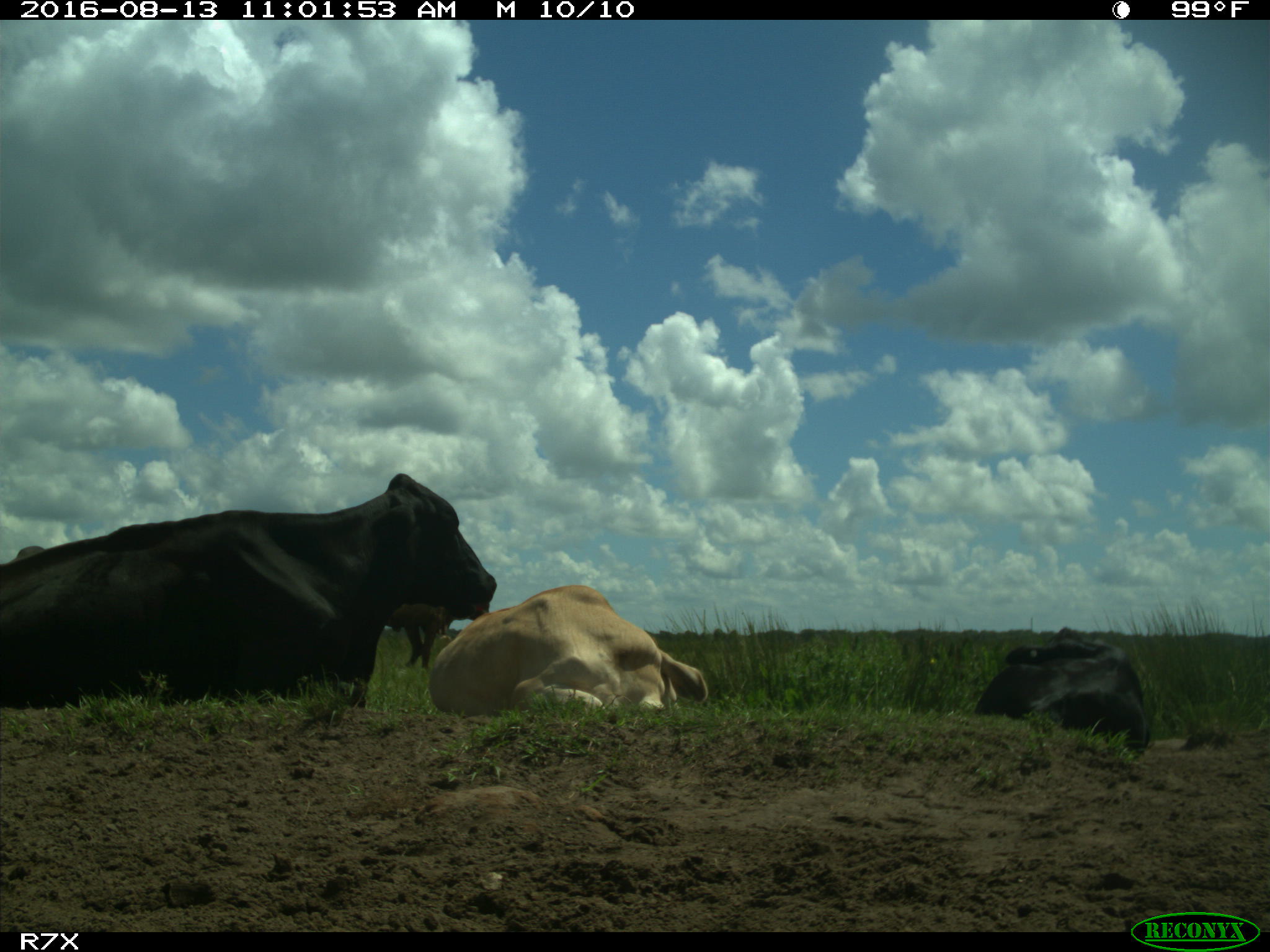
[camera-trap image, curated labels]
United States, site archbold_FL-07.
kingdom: Animalia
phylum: Chordata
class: Mammalia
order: Artiodactyla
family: Bovidae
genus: Bos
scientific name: Bos taurus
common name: domestic cow